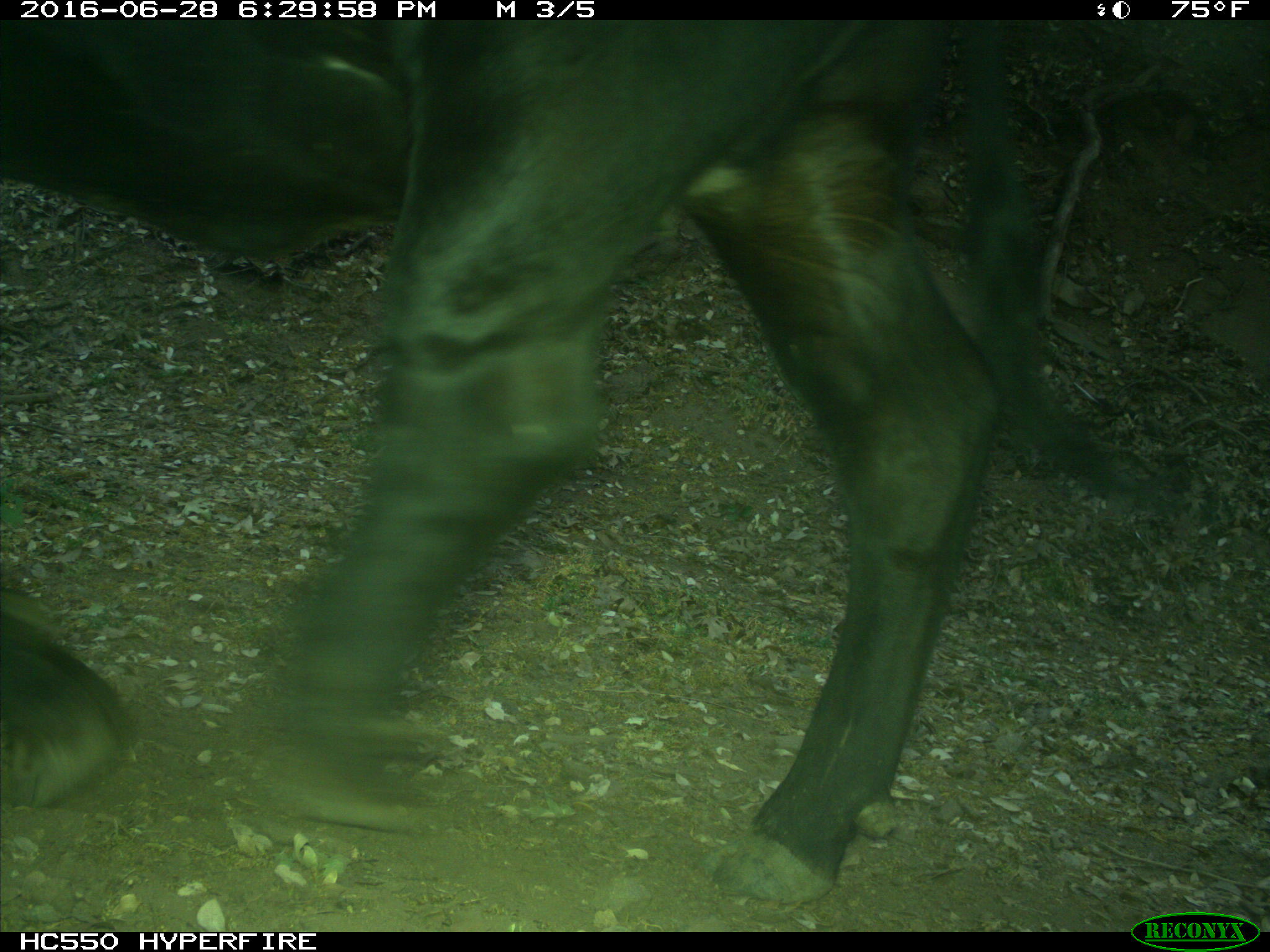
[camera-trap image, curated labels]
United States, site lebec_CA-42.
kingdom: Animalia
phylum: Chordata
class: Mammalia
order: Artiodactyla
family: Bovidae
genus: Bos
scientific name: Bos taurus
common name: domestic cow